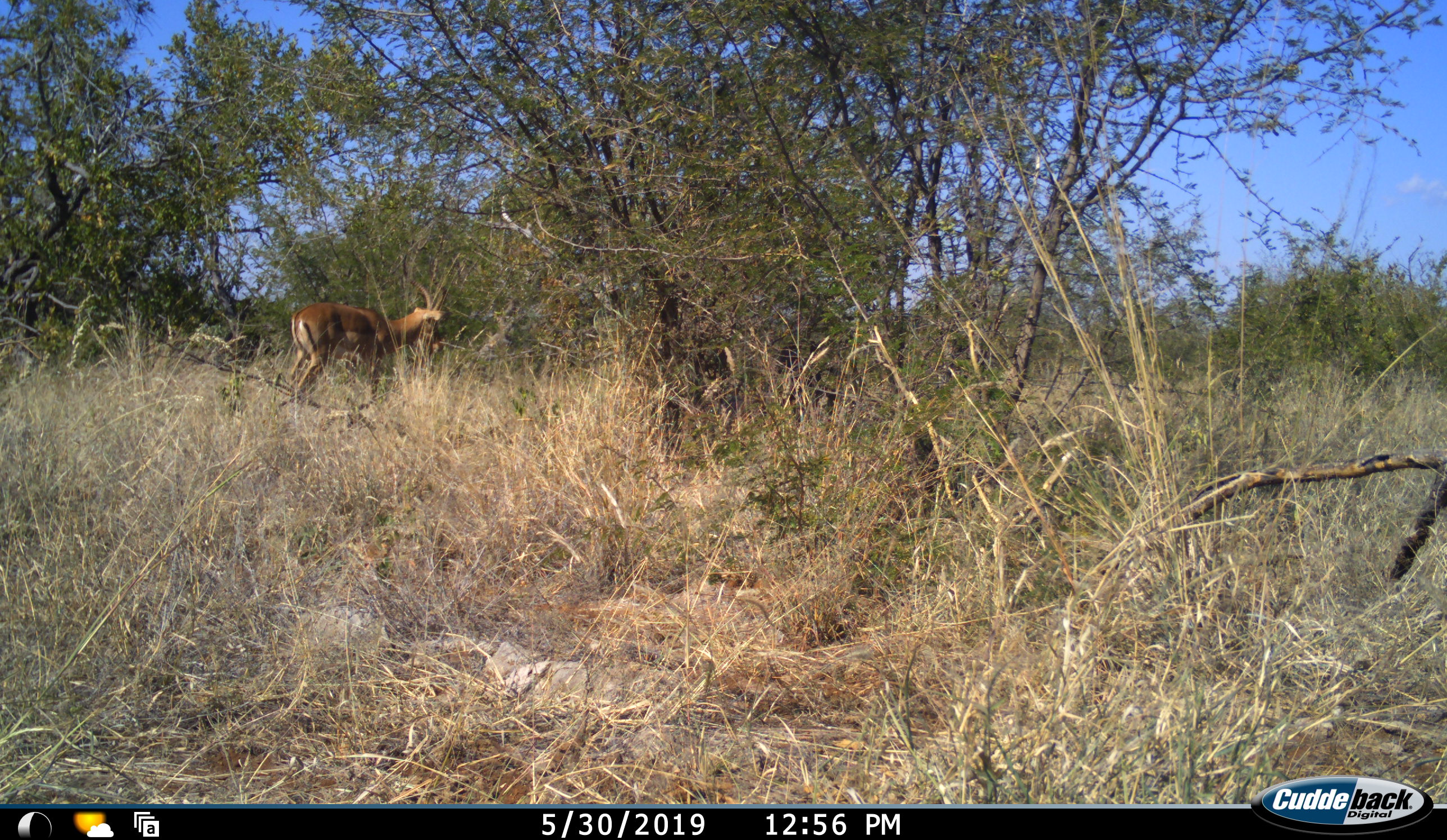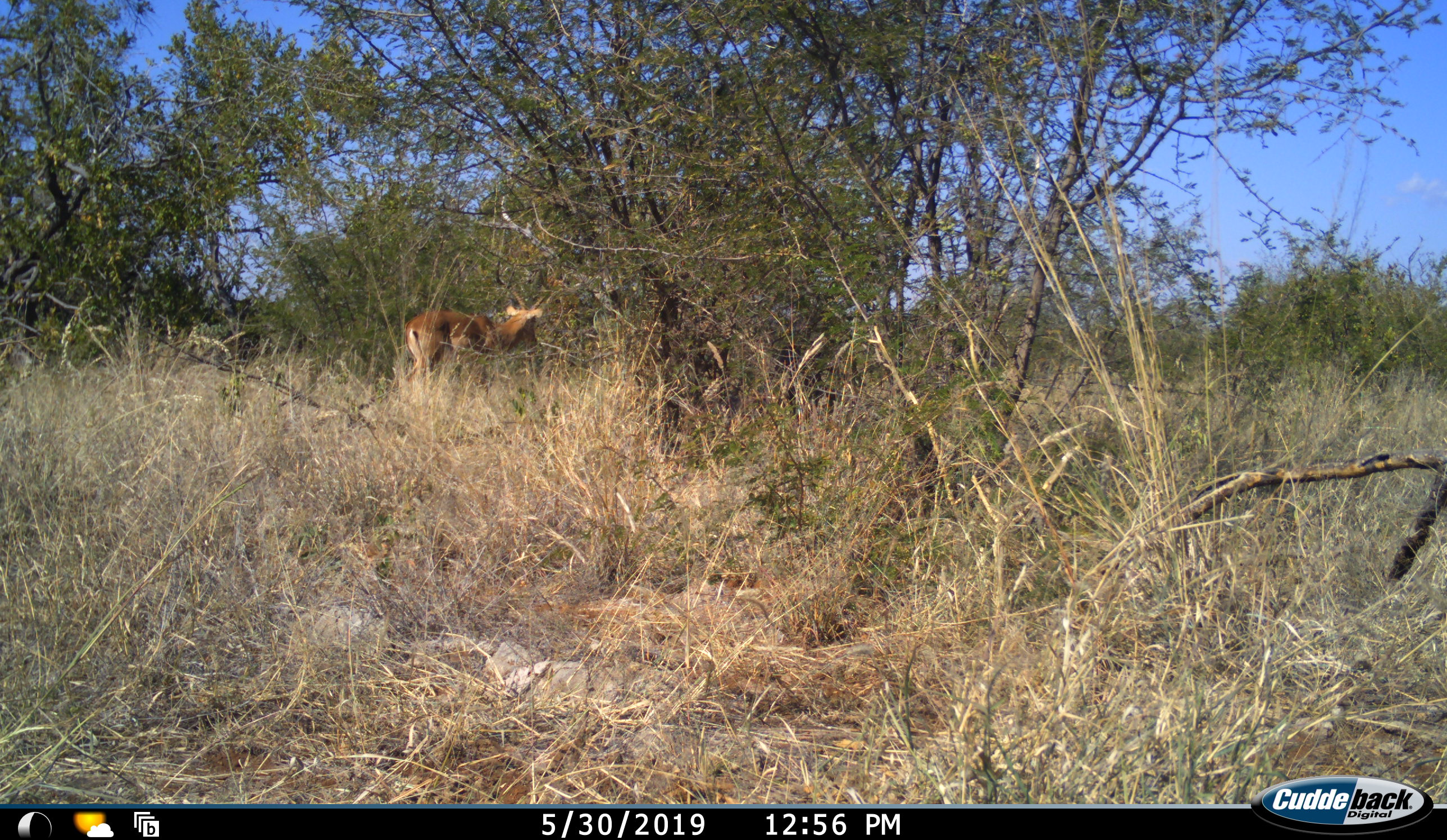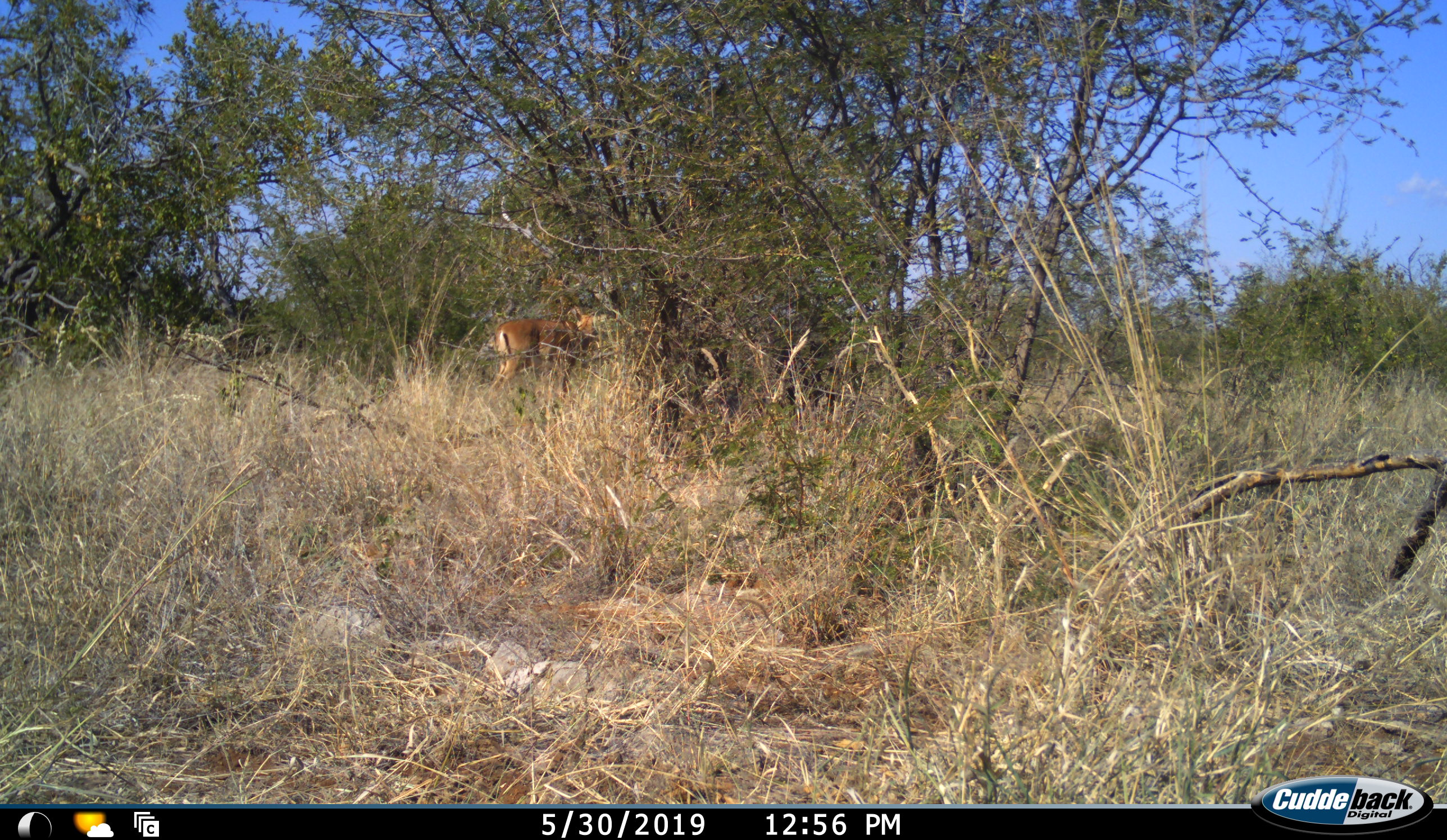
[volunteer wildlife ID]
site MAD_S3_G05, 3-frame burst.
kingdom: Animalia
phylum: Chordata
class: Mammalia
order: Artiodactyla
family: Bovidae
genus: Aepyceros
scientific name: Aepyceros melampus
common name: impala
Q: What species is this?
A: Impala (Aepyceros melampus).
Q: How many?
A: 1.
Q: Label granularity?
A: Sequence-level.